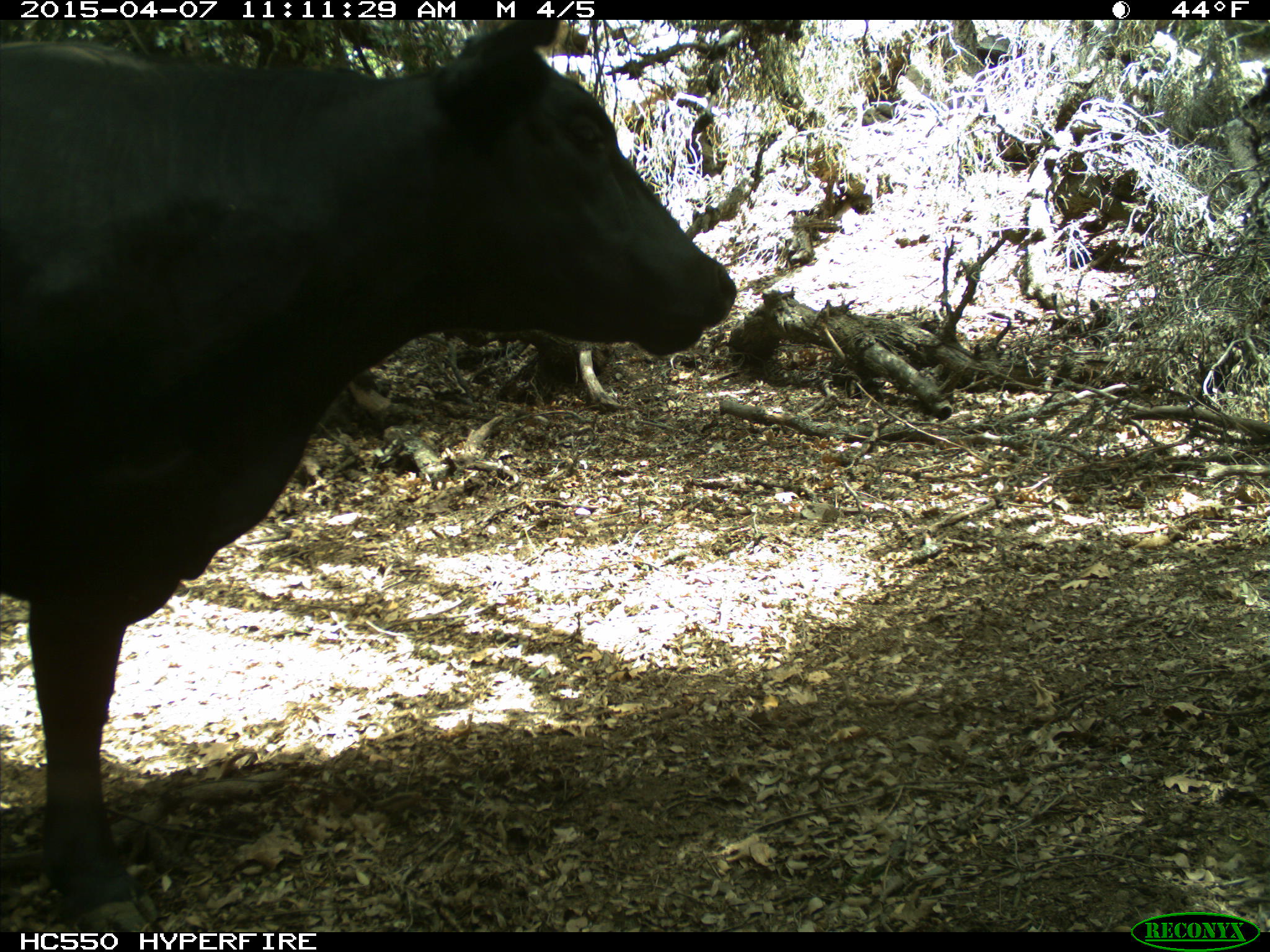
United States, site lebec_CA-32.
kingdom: Animalia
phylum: Chordata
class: Mammalia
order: Artiodactyla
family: Bovidae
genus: Bos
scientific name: Bos taurus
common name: domestic cow